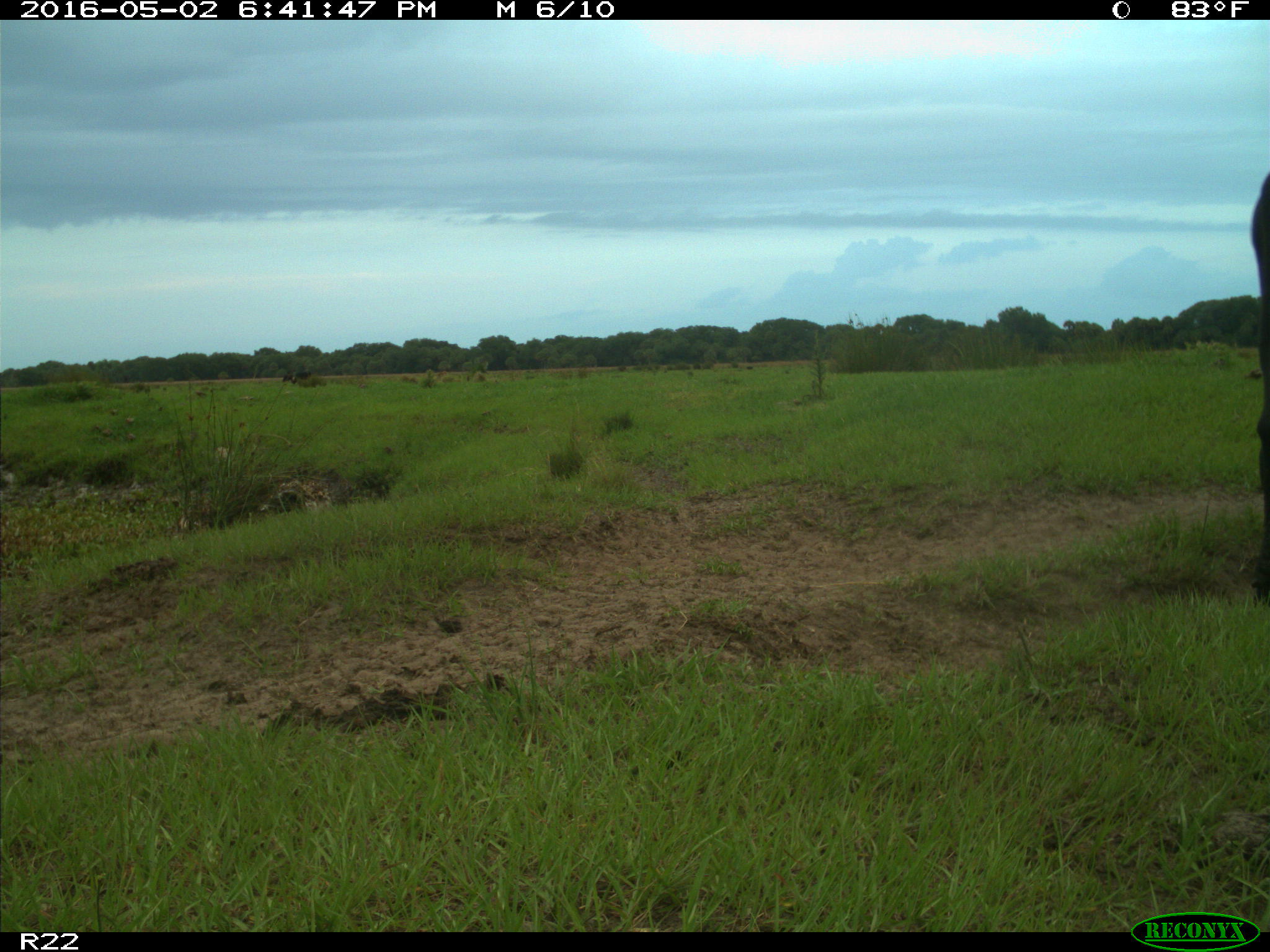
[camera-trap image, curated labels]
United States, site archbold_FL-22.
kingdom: Animalia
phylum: Chordata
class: Mammalia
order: Artiodactyla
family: Bovidae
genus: Bos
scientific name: Bos taurus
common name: domestic cow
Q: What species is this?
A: Bos taurus (domestic cow).